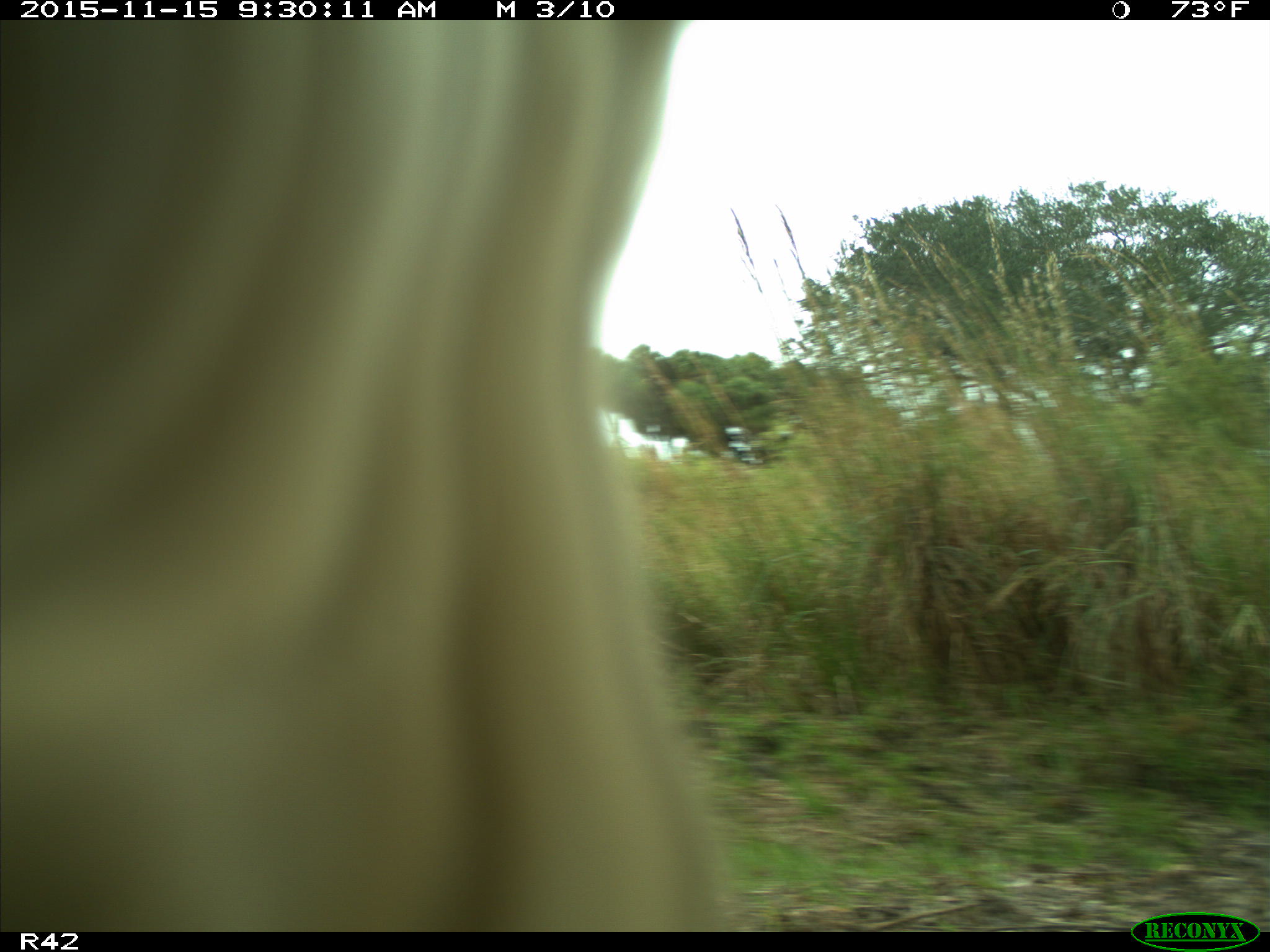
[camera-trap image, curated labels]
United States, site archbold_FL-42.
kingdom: Animalia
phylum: Chordata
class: Mammalia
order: Artiodactyla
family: Bovidae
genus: Bos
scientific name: Bos taurus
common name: domestic cow